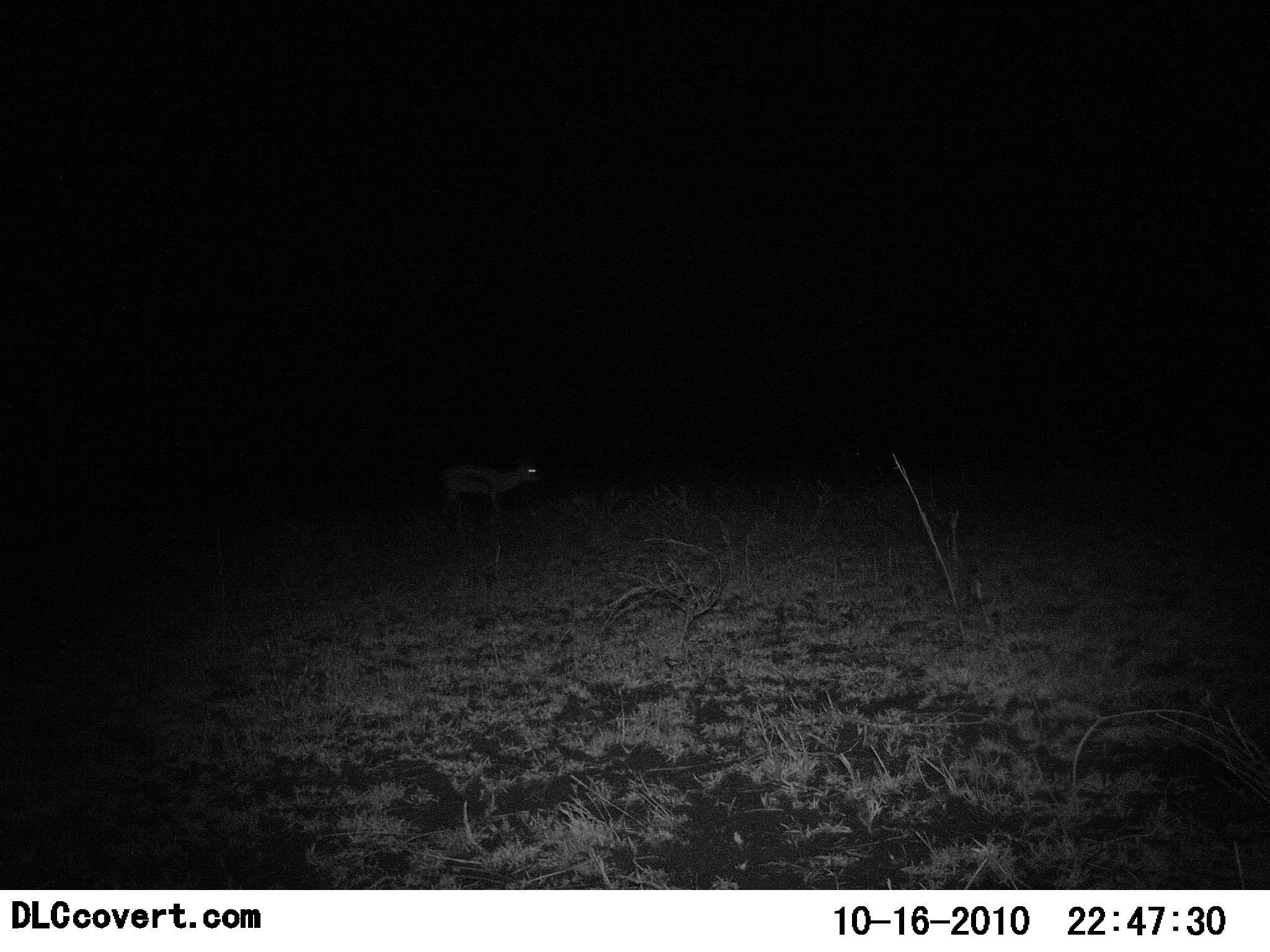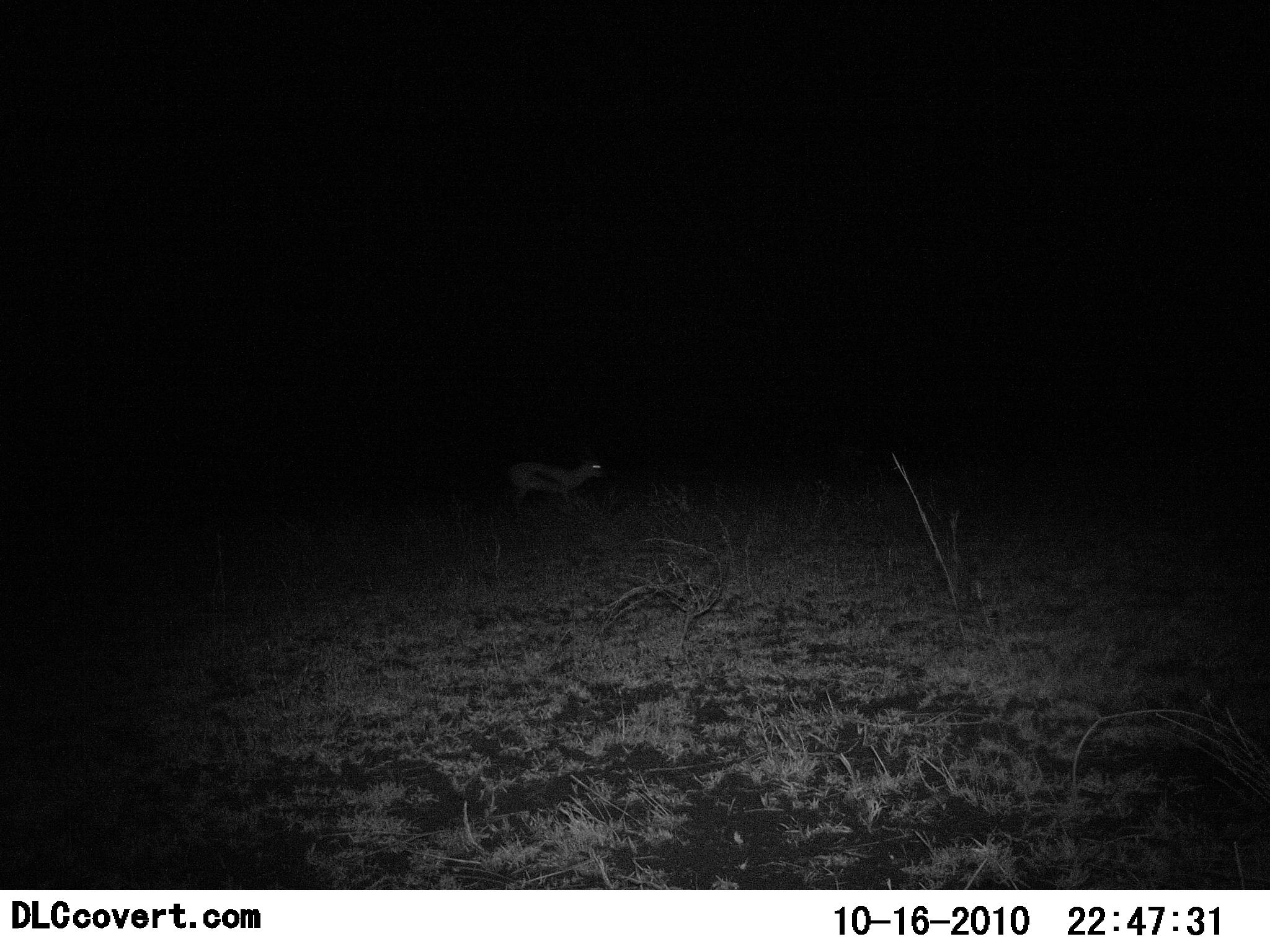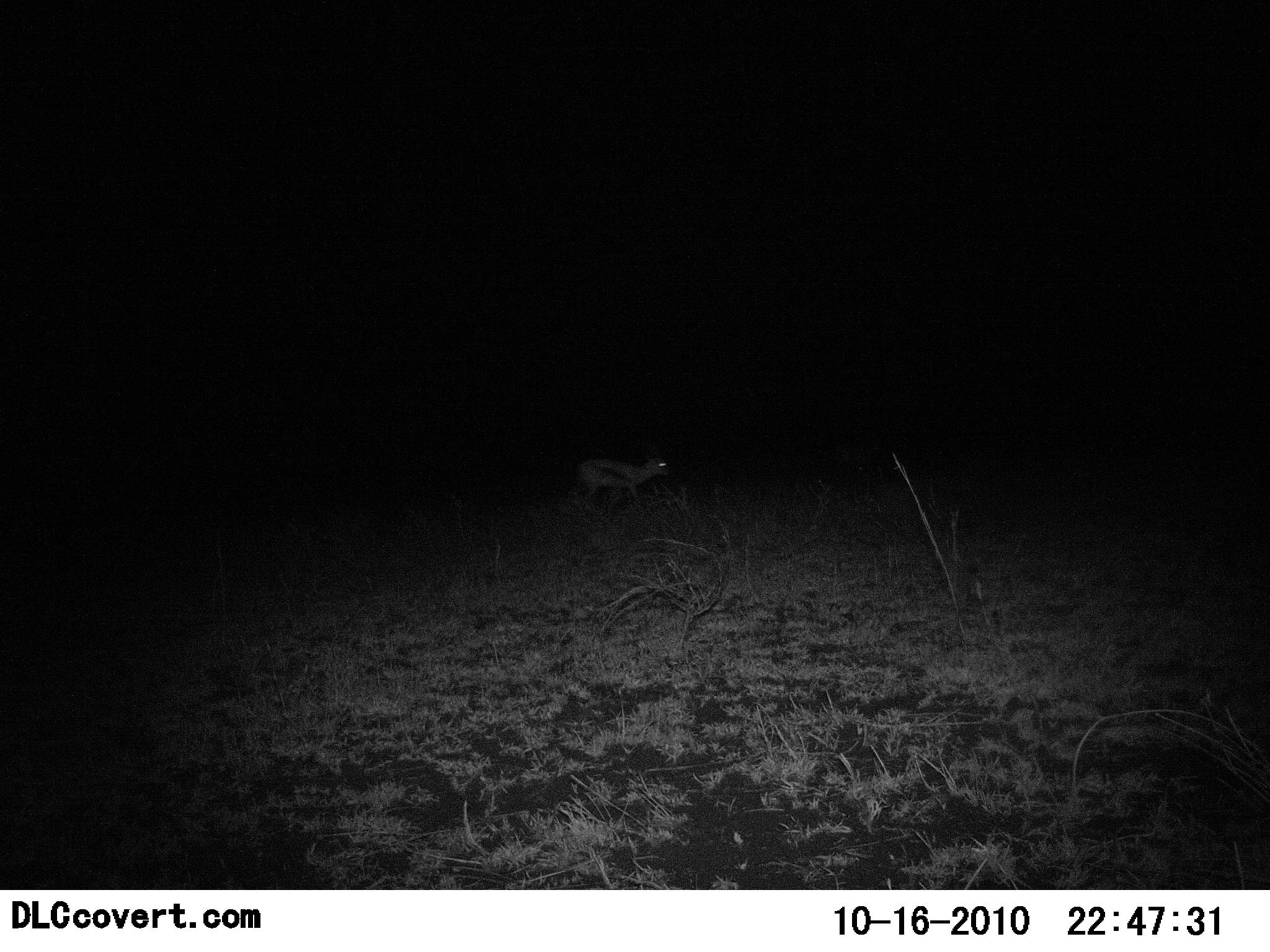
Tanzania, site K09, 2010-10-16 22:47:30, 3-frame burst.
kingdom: Animalia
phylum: Chordata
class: Mammalia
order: Artiodactyla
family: Bovidae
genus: Eudorcas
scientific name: Eudorcas thomsonii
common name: thomson's gazelle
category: gazellethomsons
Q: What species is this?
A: Gazellethomsons (thomson's gazelle) (Eudorcas thomsonii).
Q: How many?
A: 1.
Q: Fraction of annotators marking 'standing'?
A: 17%.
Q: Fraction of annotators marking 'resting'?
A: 0%.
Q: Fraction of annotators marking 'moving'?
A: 83%.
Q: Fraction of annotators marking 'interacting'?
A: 0%.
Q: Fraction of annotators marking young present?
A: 0%.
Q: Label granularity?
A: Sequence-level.